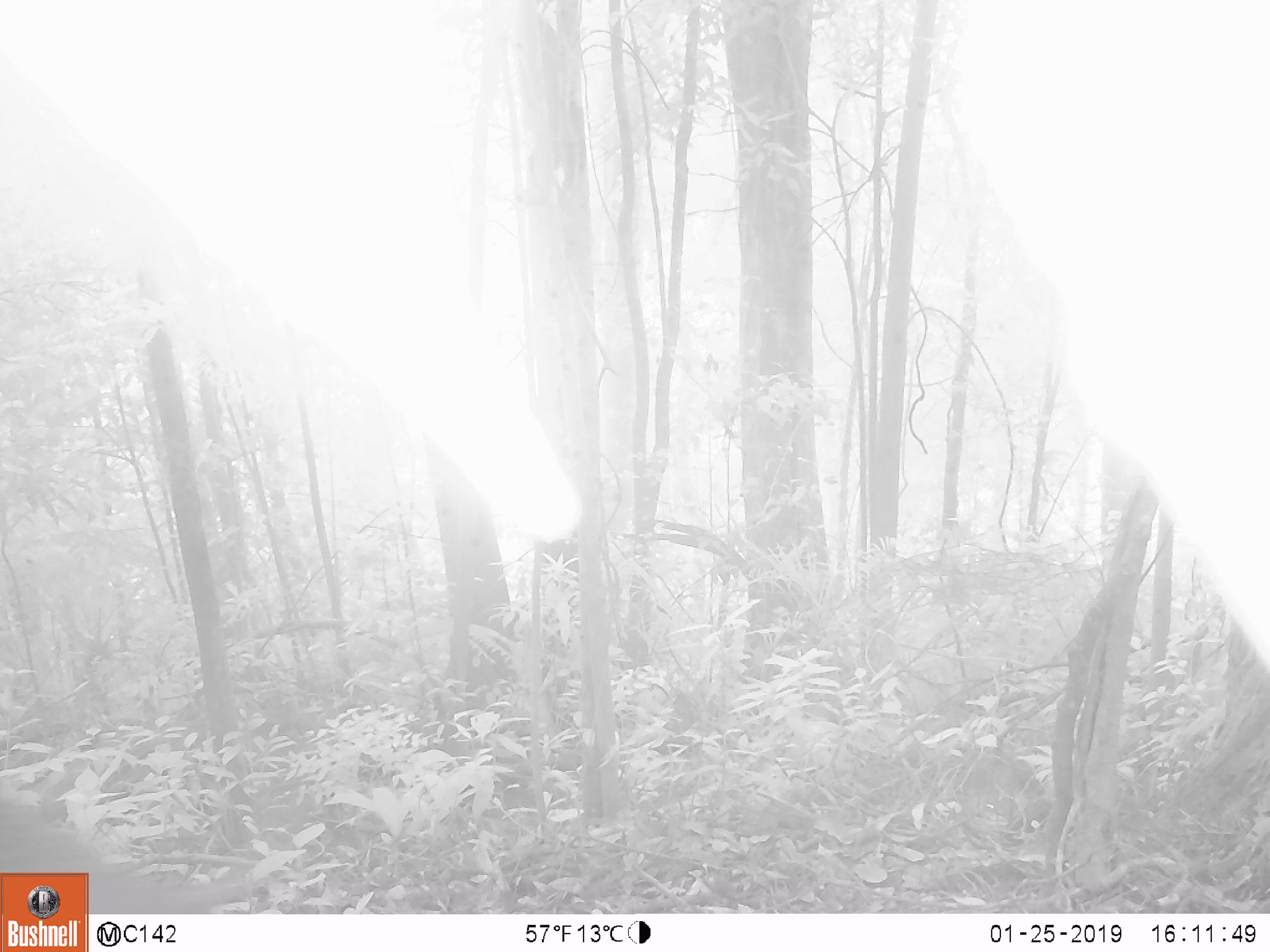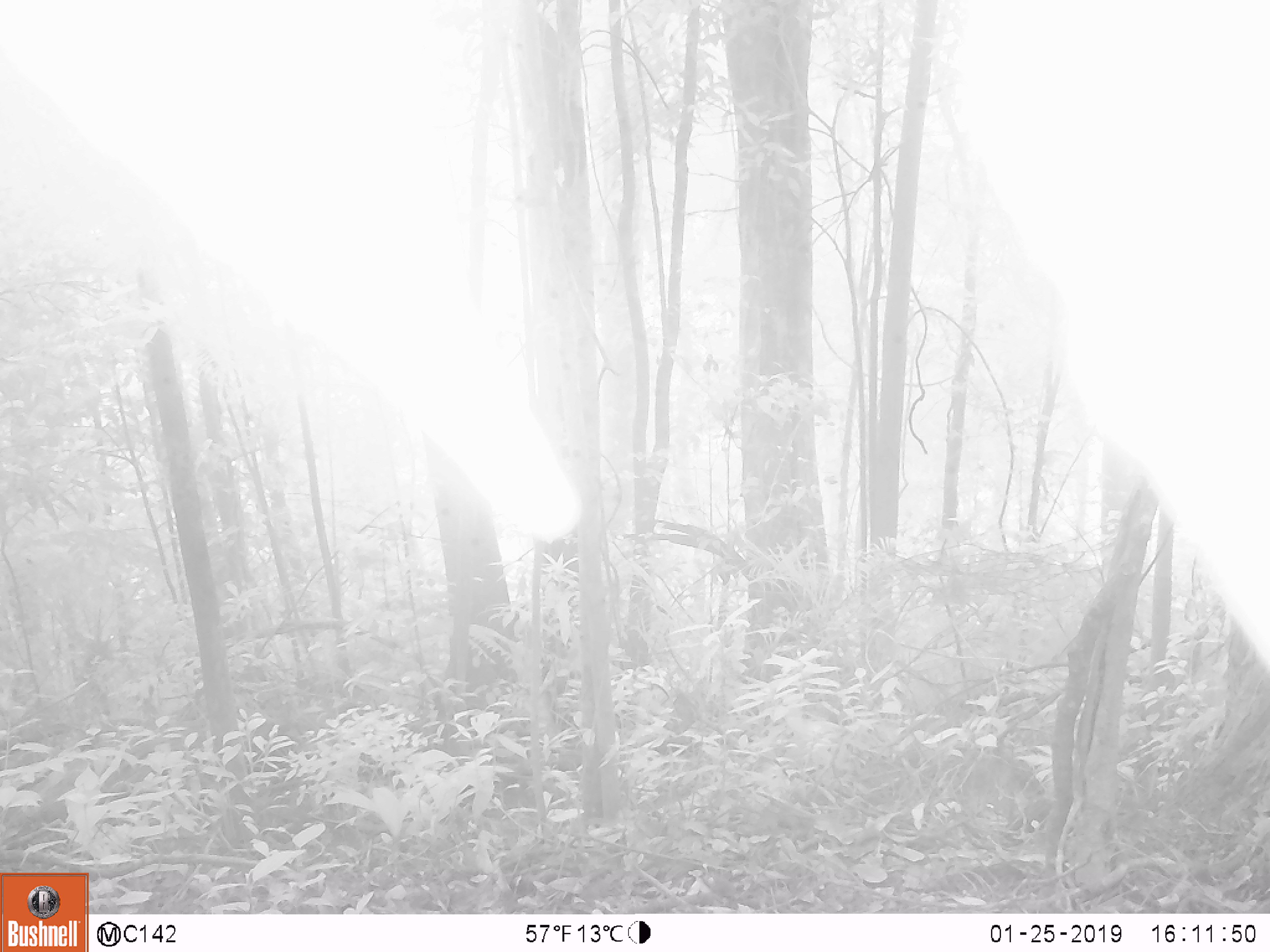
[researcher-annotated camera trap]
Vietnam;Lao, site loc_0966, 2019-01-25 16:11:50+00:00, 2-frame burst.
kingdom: Animalia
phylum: Chordata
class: Mammalia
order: Artiodactyla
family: Suidae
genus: Sus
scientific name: Sus scrofa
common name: eurasian wild pig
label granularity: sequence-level